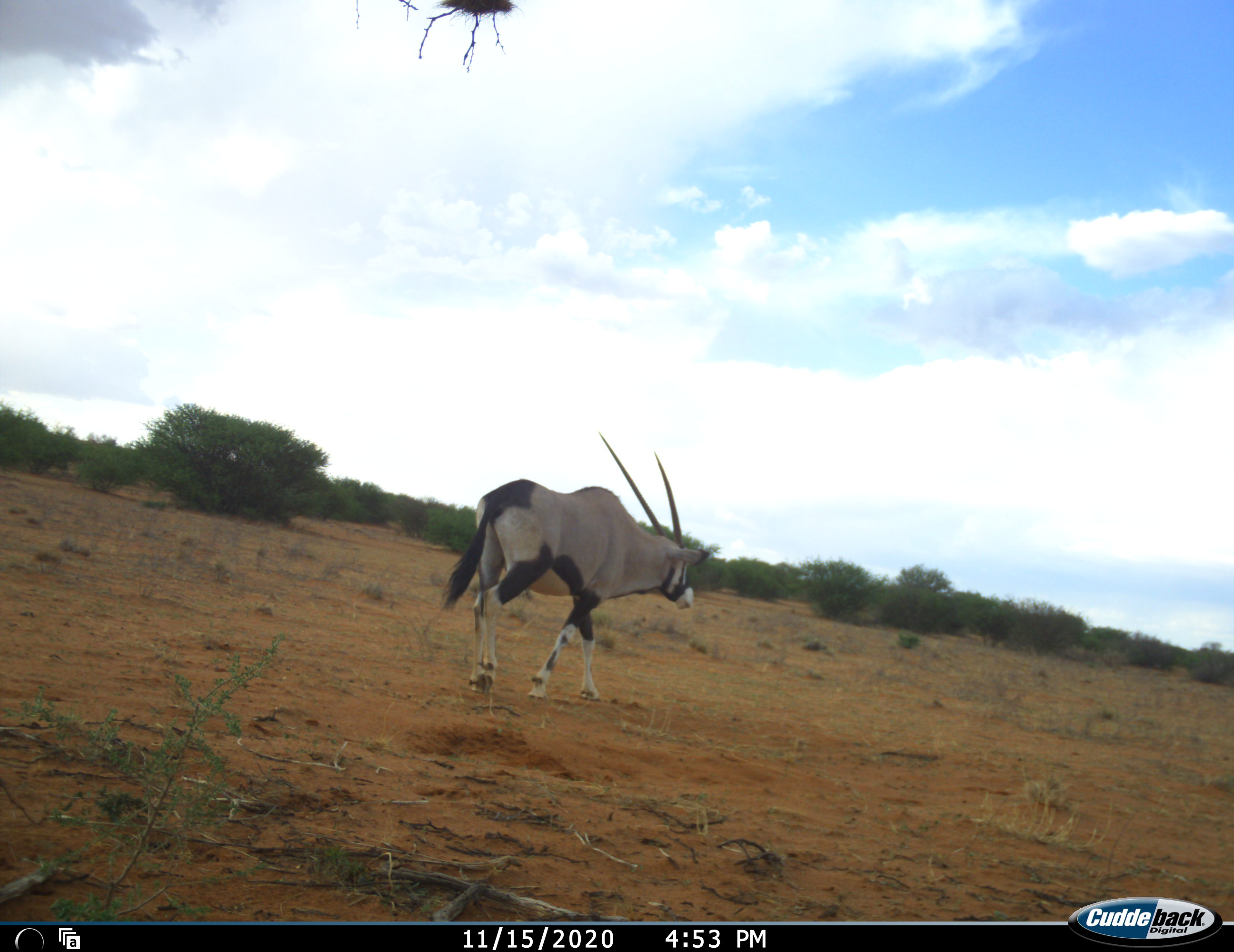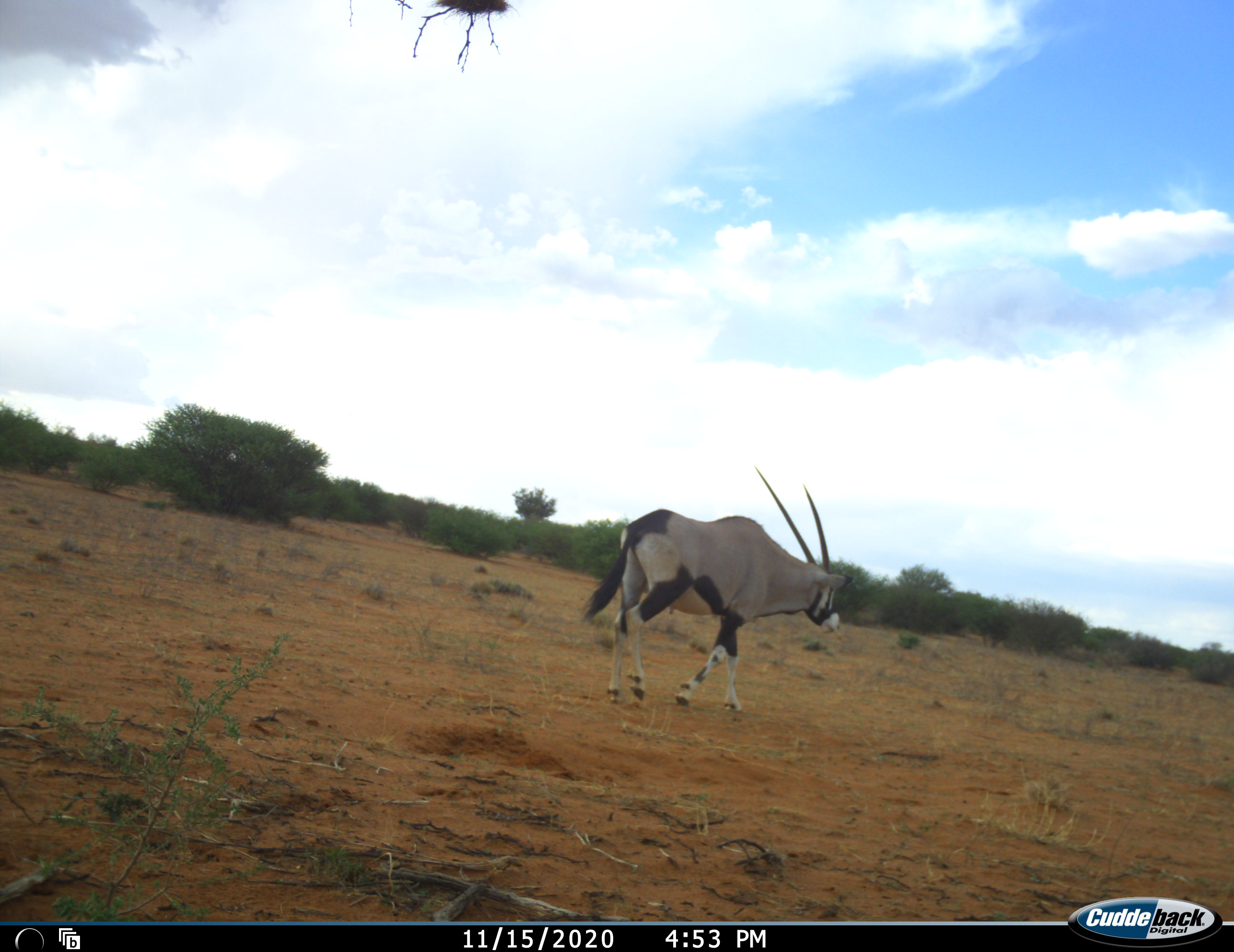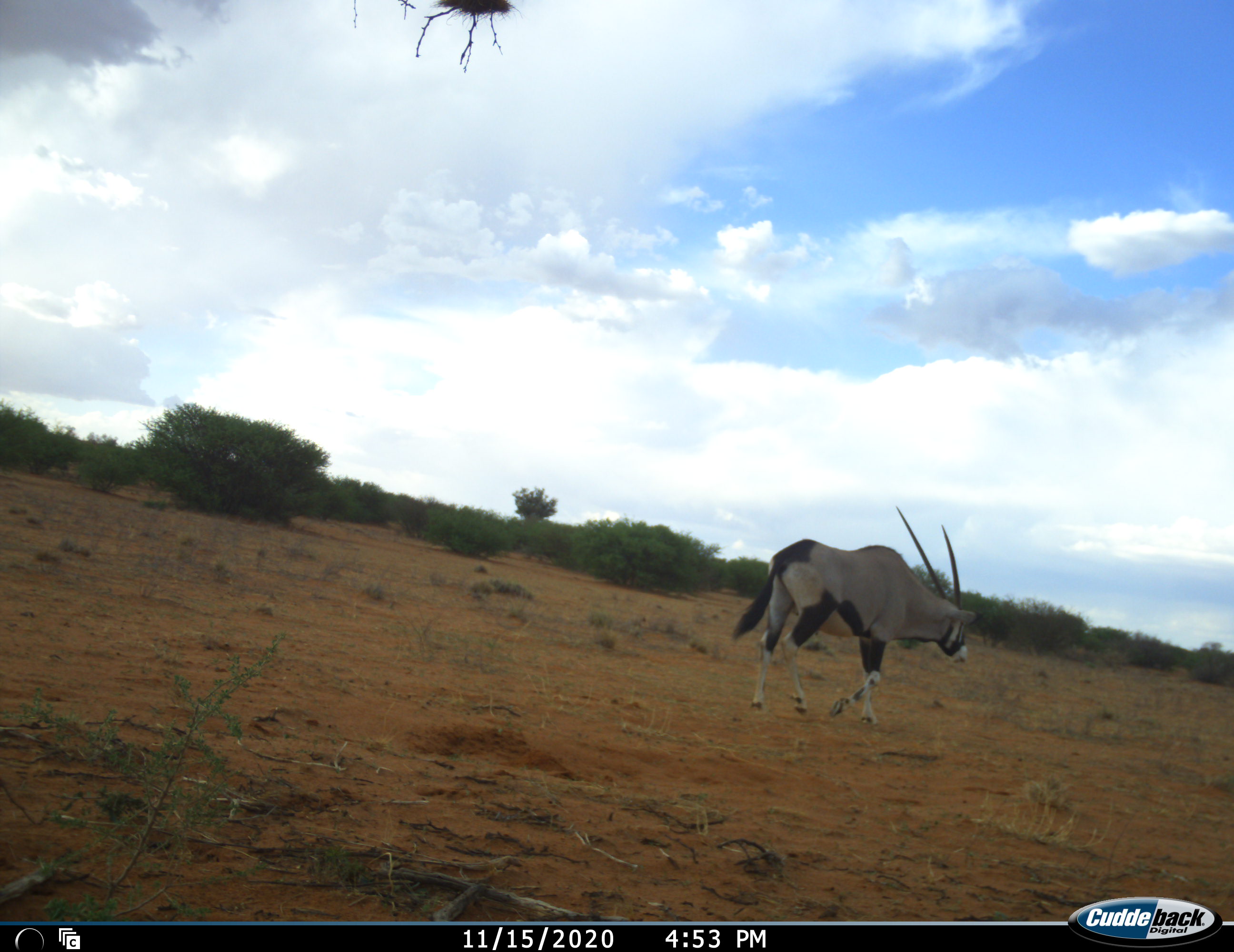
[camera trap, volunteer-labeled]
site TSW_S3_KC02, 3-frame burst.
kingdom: Animalia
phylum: Chordata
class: Mammalia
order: Artiodactyla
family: Bovidae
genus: Oryx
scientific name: Oryx gazella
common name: gemsbok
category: oryx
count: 1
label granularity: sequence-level